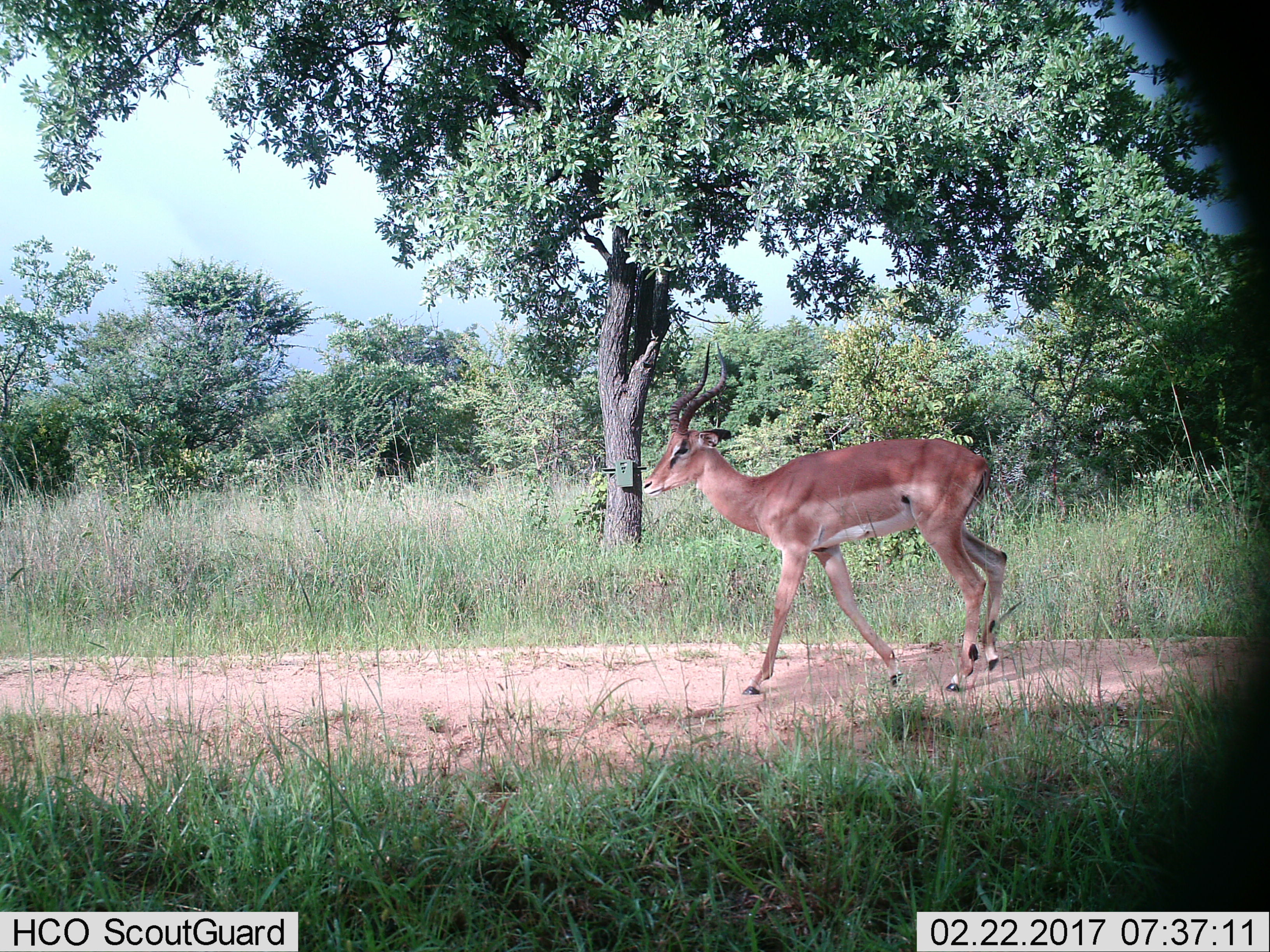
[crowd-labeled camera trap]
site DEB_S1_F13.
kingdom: Animalia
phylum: Chordata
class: Mammalia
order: Artiodactyla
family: Bovidae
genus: Aepyceros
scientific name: Aepyceros melampus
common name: impala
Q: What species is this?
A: Impala (Aepyceros melampus).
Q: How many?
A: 1.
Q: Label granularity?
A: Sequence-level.